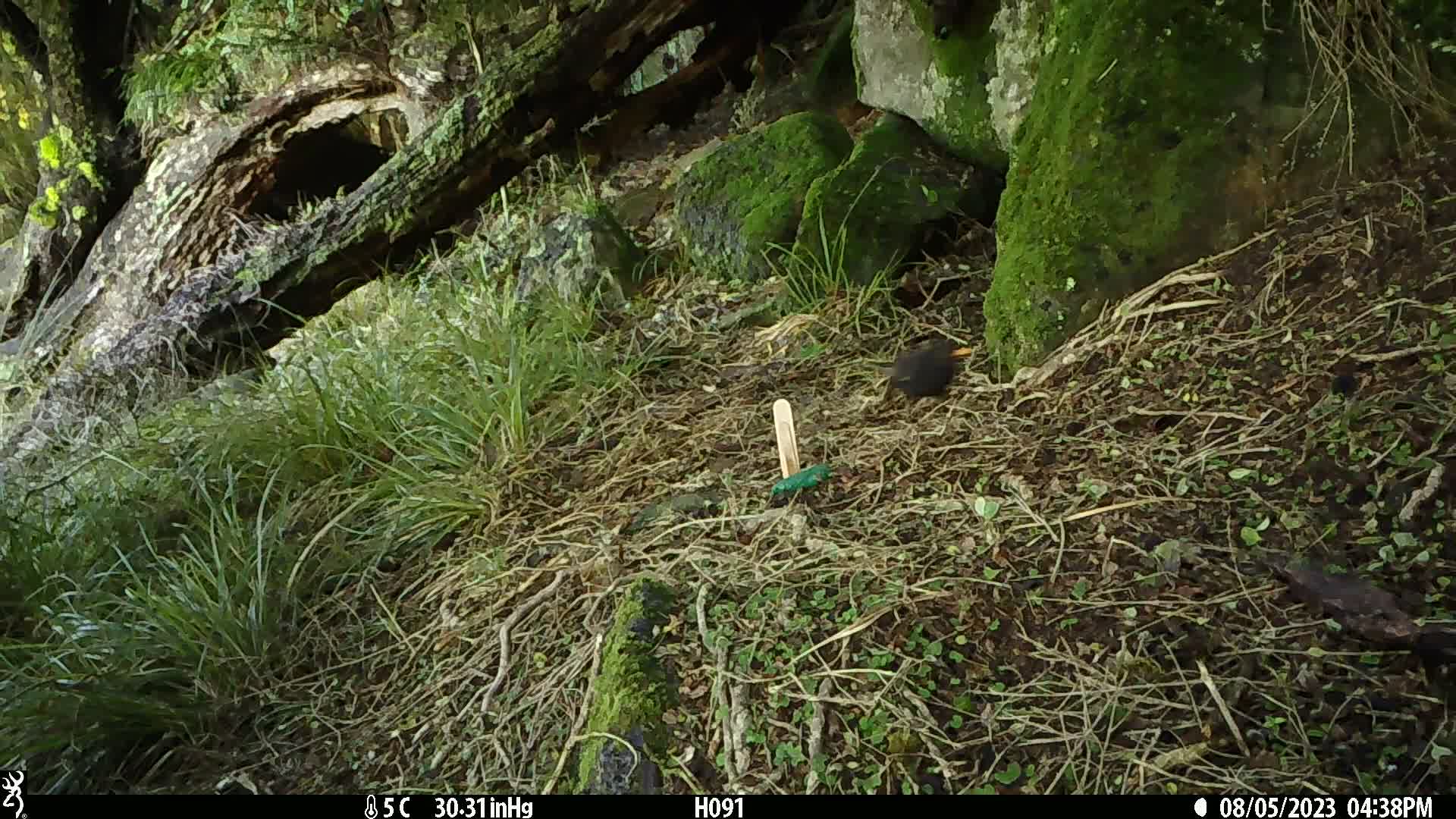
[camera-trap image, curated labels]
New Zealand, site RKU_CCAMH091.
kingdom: Animalia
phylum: Chordata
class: Aves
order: Passeriformes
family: Turdidae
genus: Turdus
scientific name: Turdus merula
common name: eurasian blackbird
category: blackbird